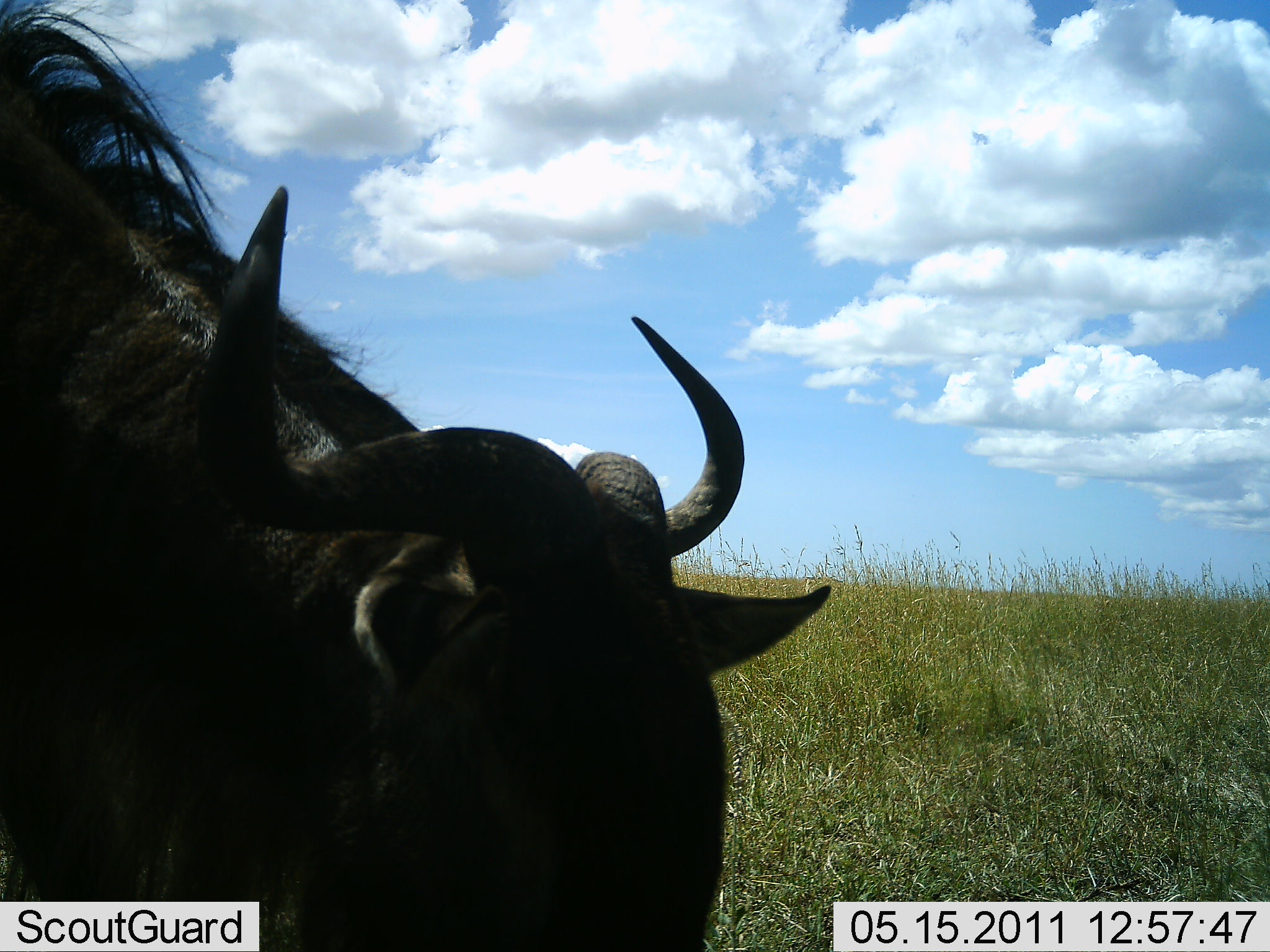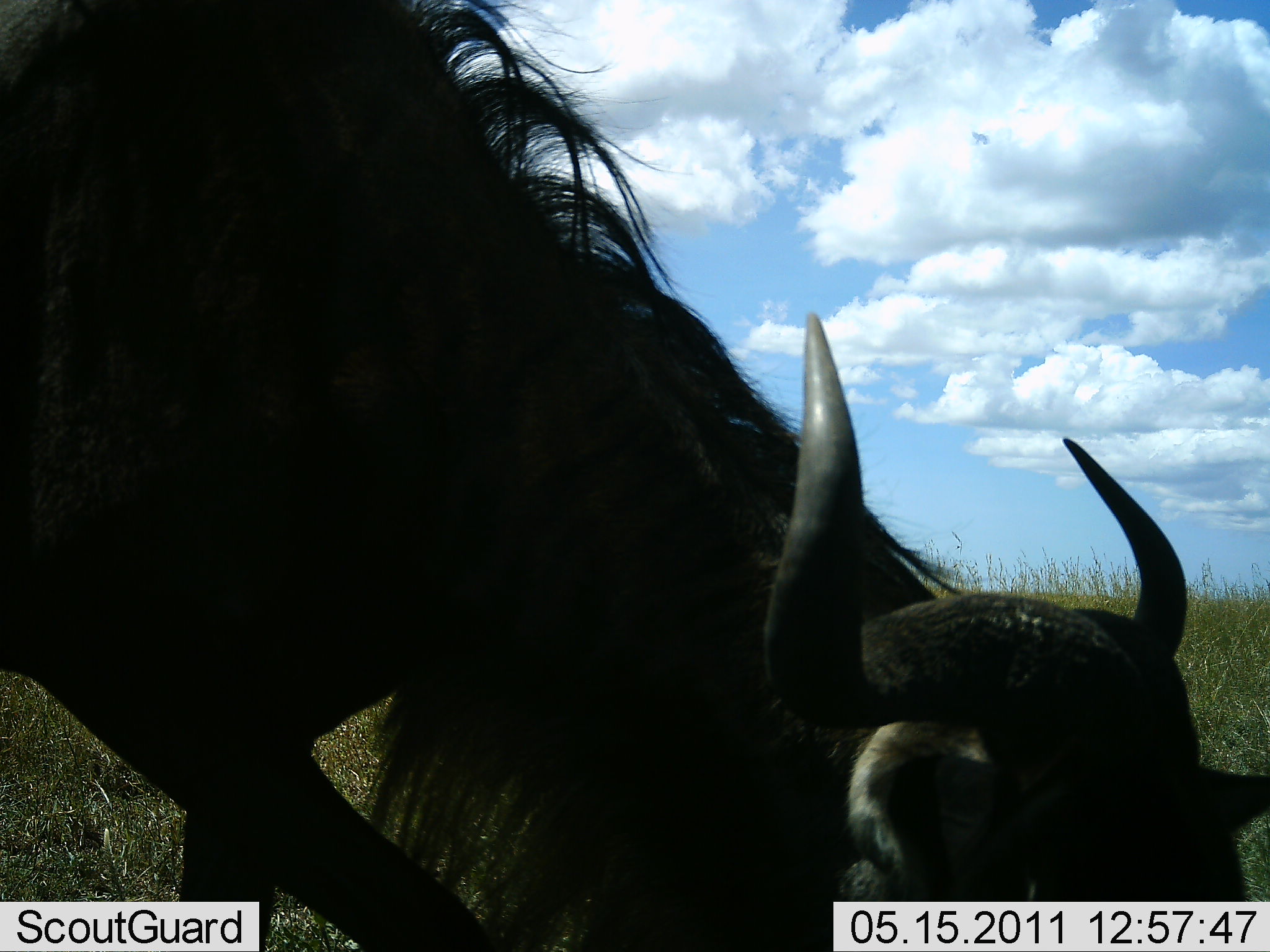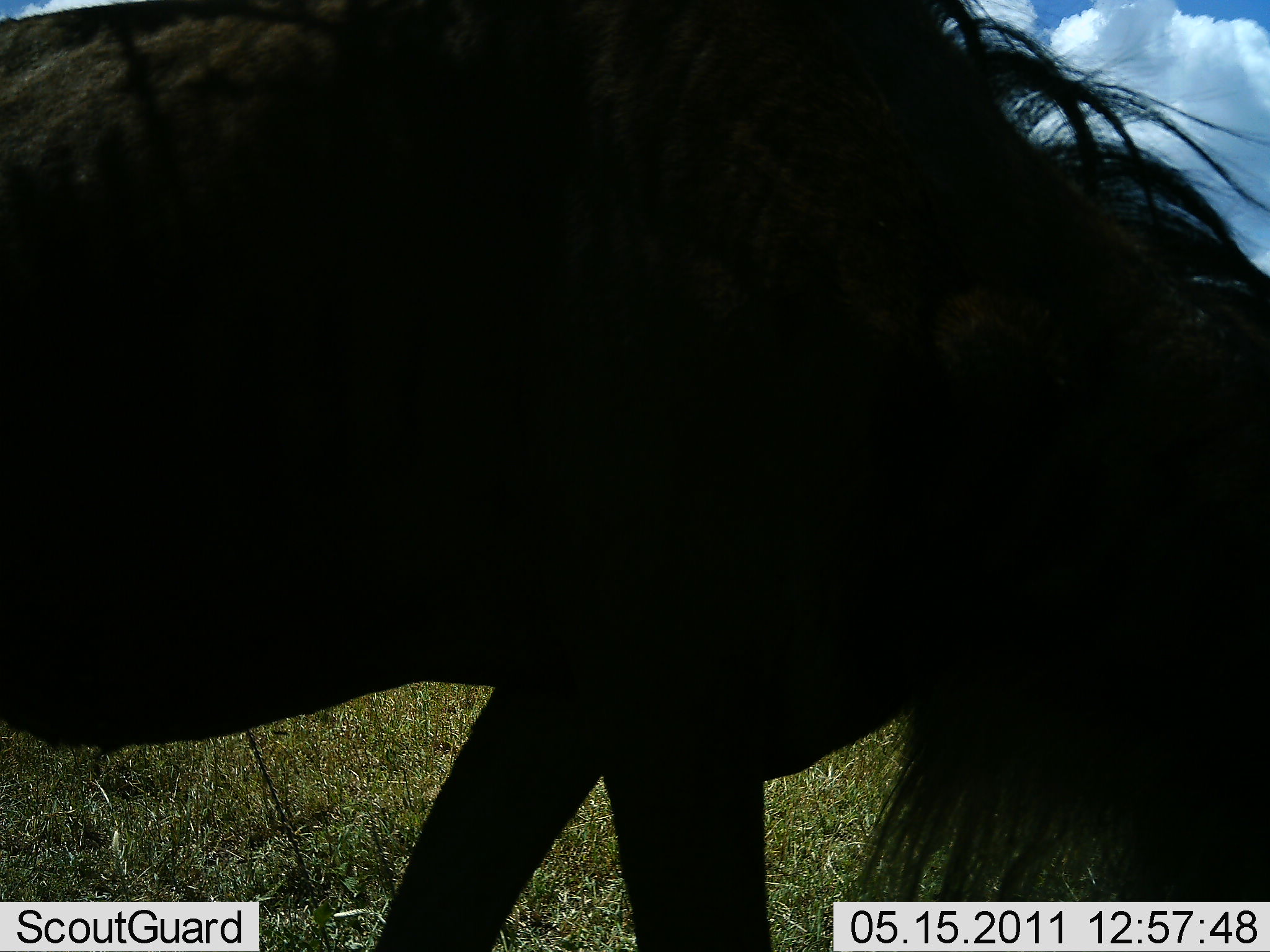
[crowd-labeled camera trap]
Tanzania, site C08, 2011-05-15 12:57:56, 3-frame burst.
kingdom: Animalia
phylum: Chordata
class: Mammalia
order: Artiodactyla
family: Bovidae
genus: Connochaetes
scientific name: Connochaetes taurinus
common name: blue wildebeest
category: wildebeest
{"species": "wildebeest (blue wildebeest) (Connochaetes taurinus)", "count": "1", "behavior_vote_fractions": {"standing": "0%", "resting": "0%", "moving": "73%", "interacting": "0%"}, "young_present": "0%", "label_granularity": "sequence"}